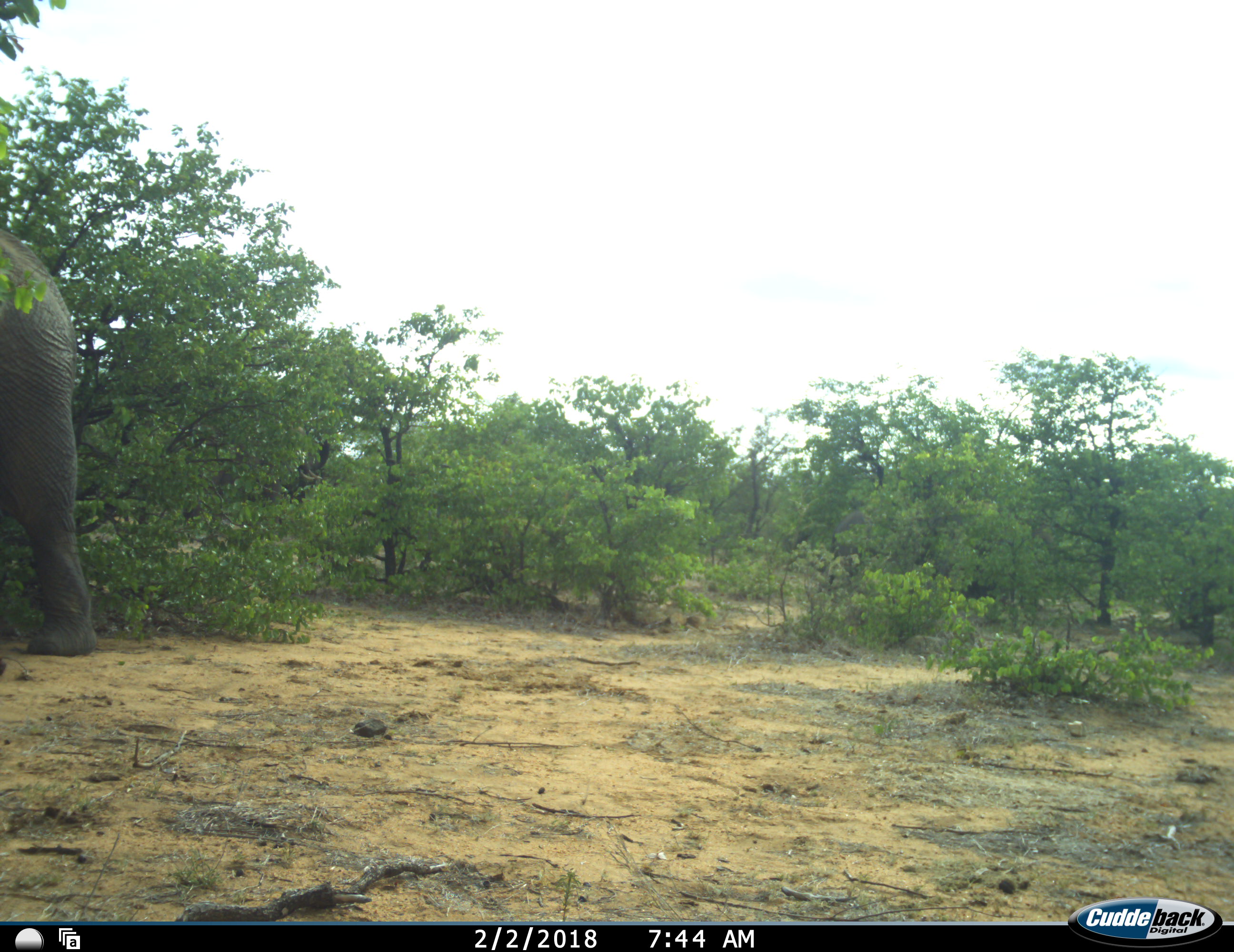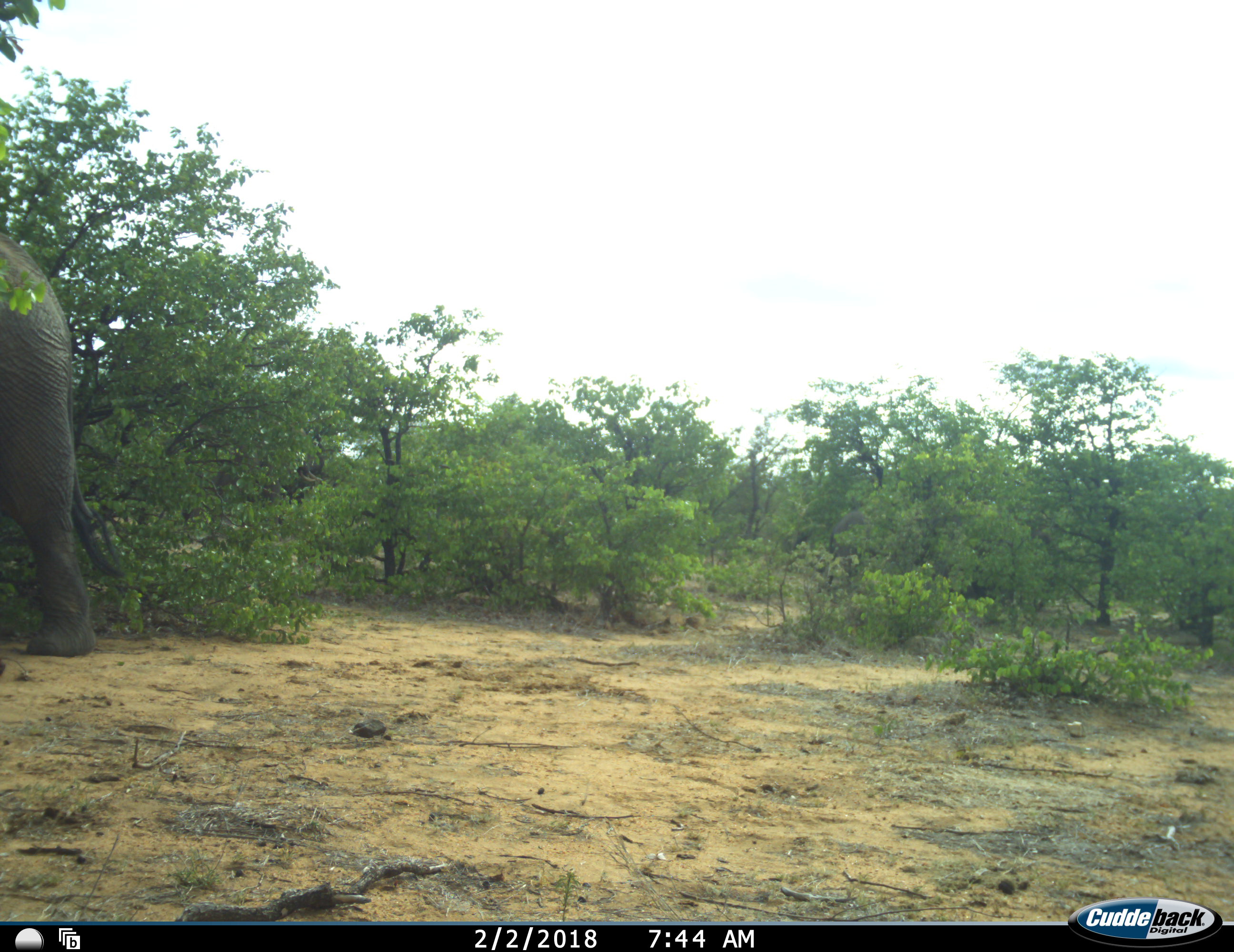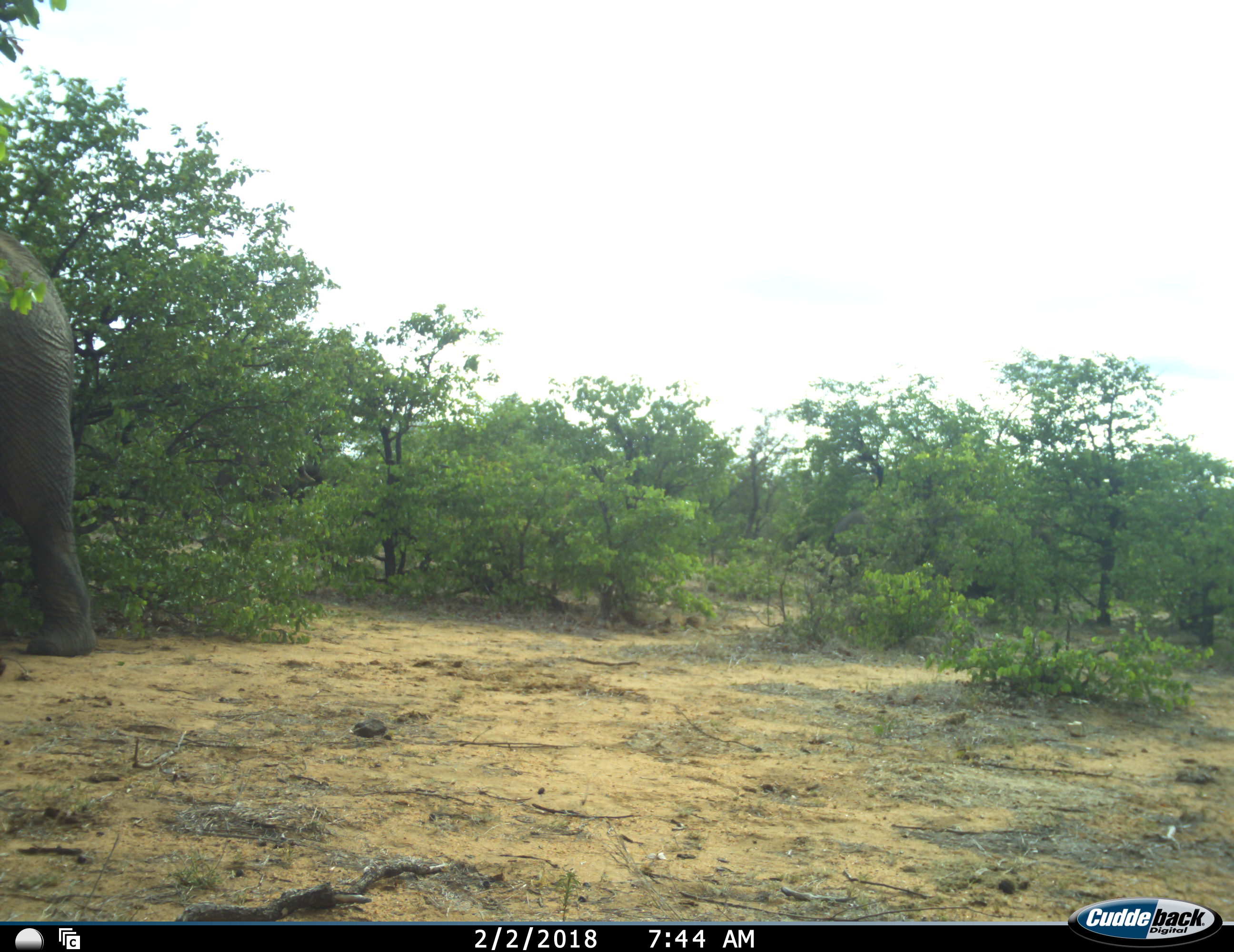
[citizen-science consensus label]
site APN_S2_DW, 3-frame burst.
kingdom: Animalia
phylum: Chordata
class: Mammalia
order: Proboscidea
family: Elephantidae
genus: Loxodonta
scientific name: Loxodonta africana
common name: african bush elephant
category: elephant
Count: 1.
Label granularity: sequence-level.